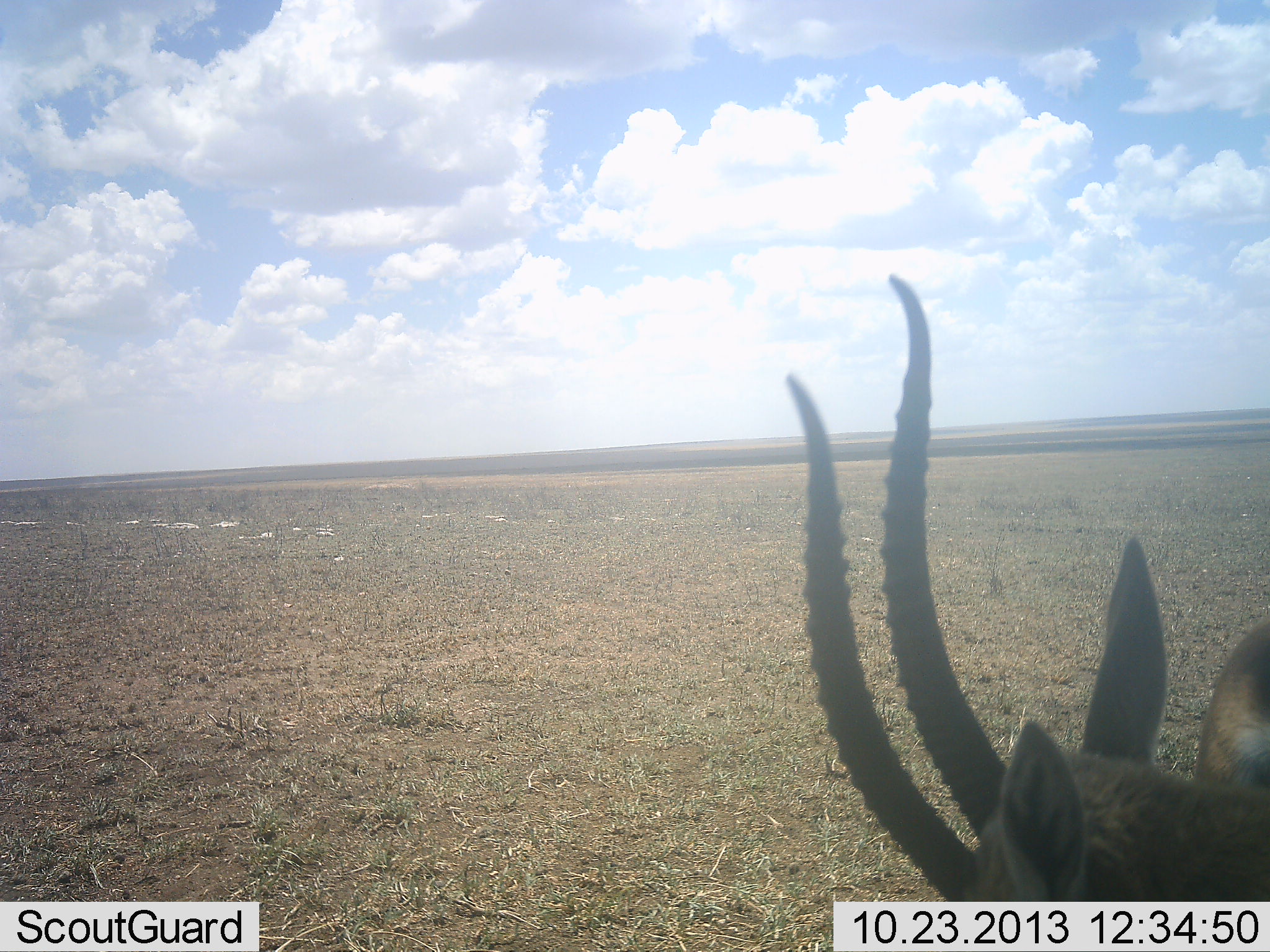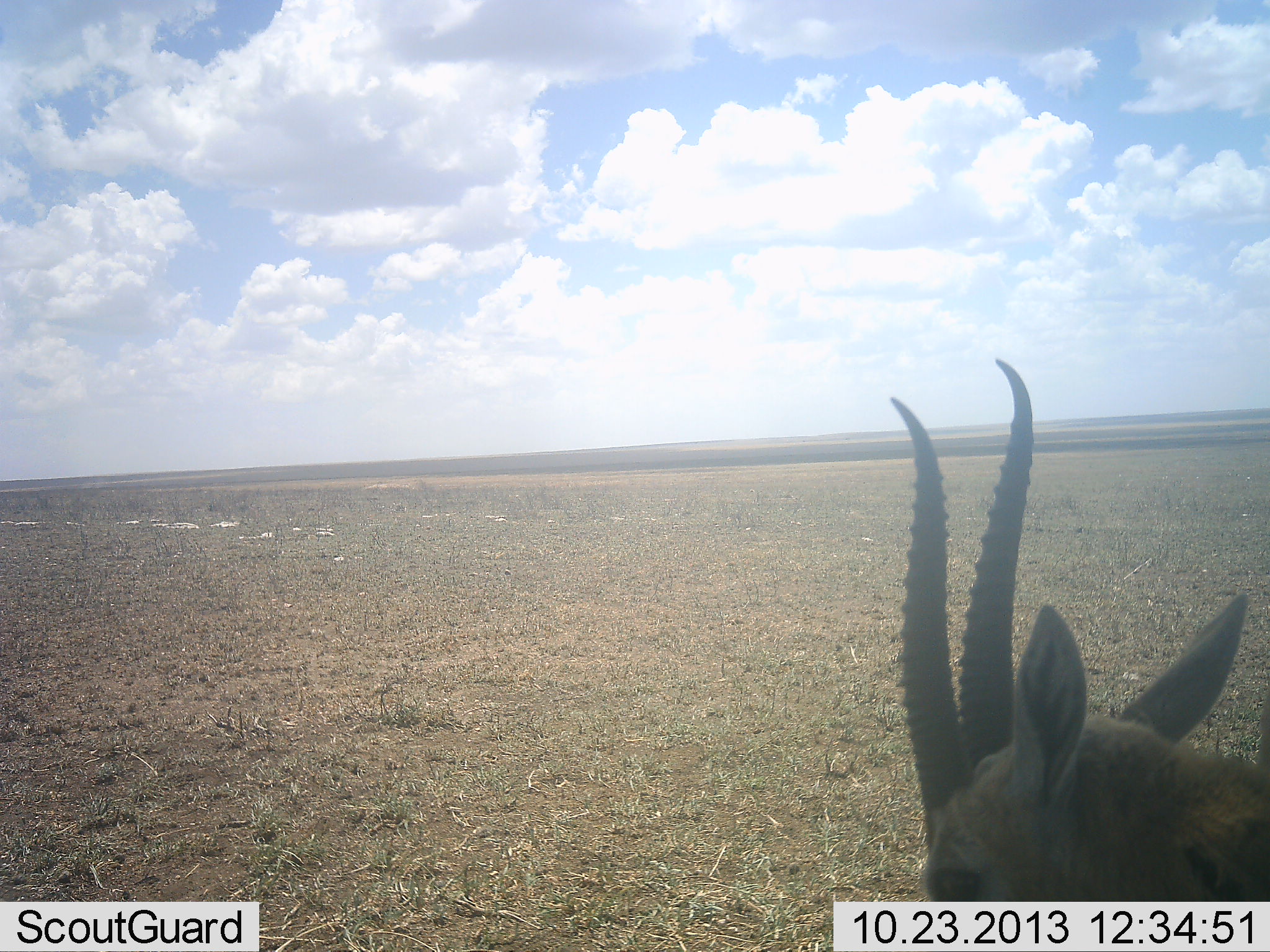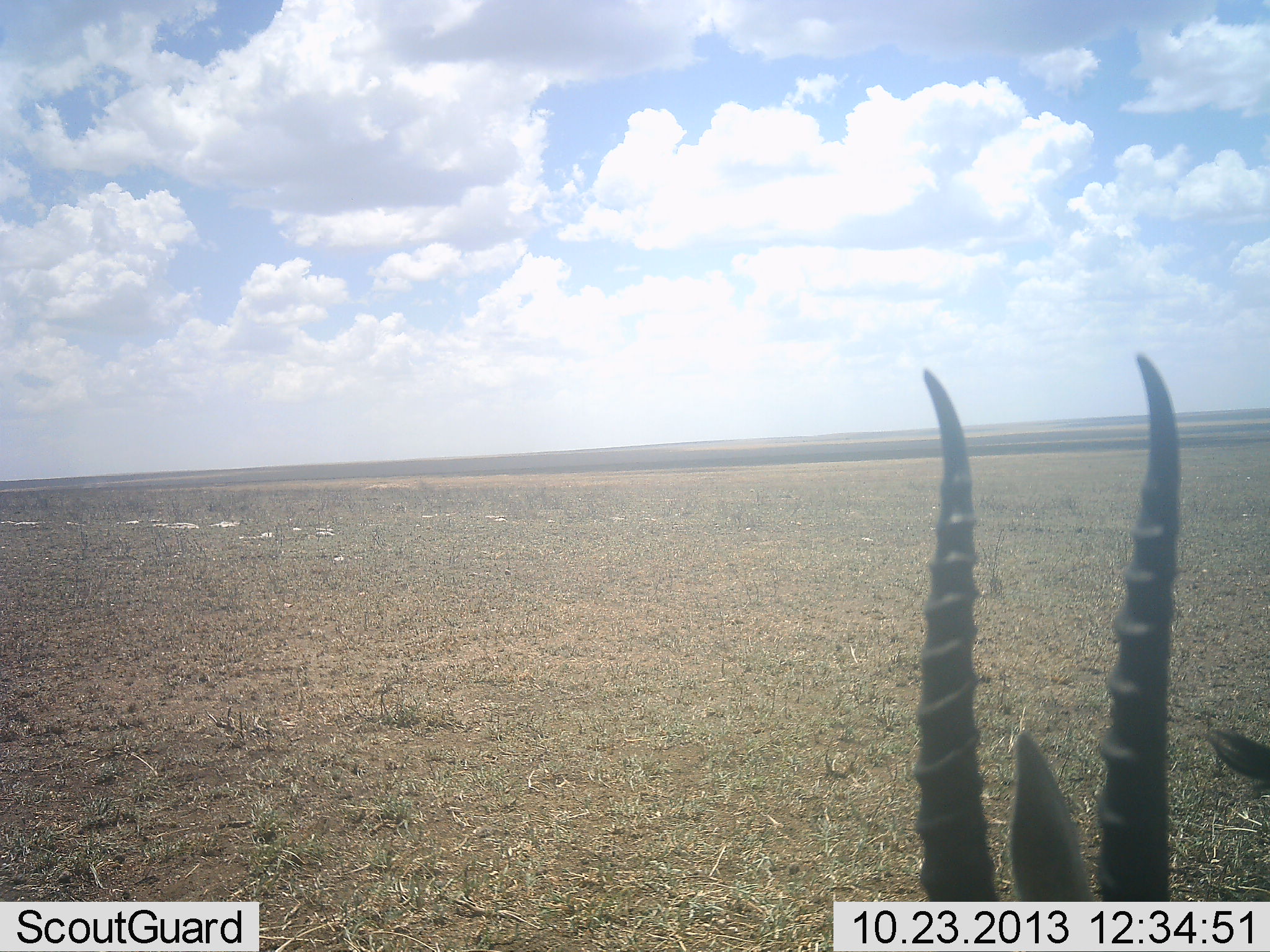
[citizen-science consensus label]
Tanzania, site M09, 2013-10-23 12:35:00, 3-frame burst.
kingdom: Animalia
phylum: Chordata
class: Mammalia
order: Artiodactyla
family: Bovidae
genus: Eudorcas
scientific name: Eudorcas thomsonii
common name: thomson's gazelle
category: gazellethomsons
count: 1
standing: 90%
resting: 7%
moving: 10%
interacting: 0%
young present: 0%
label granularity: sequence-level